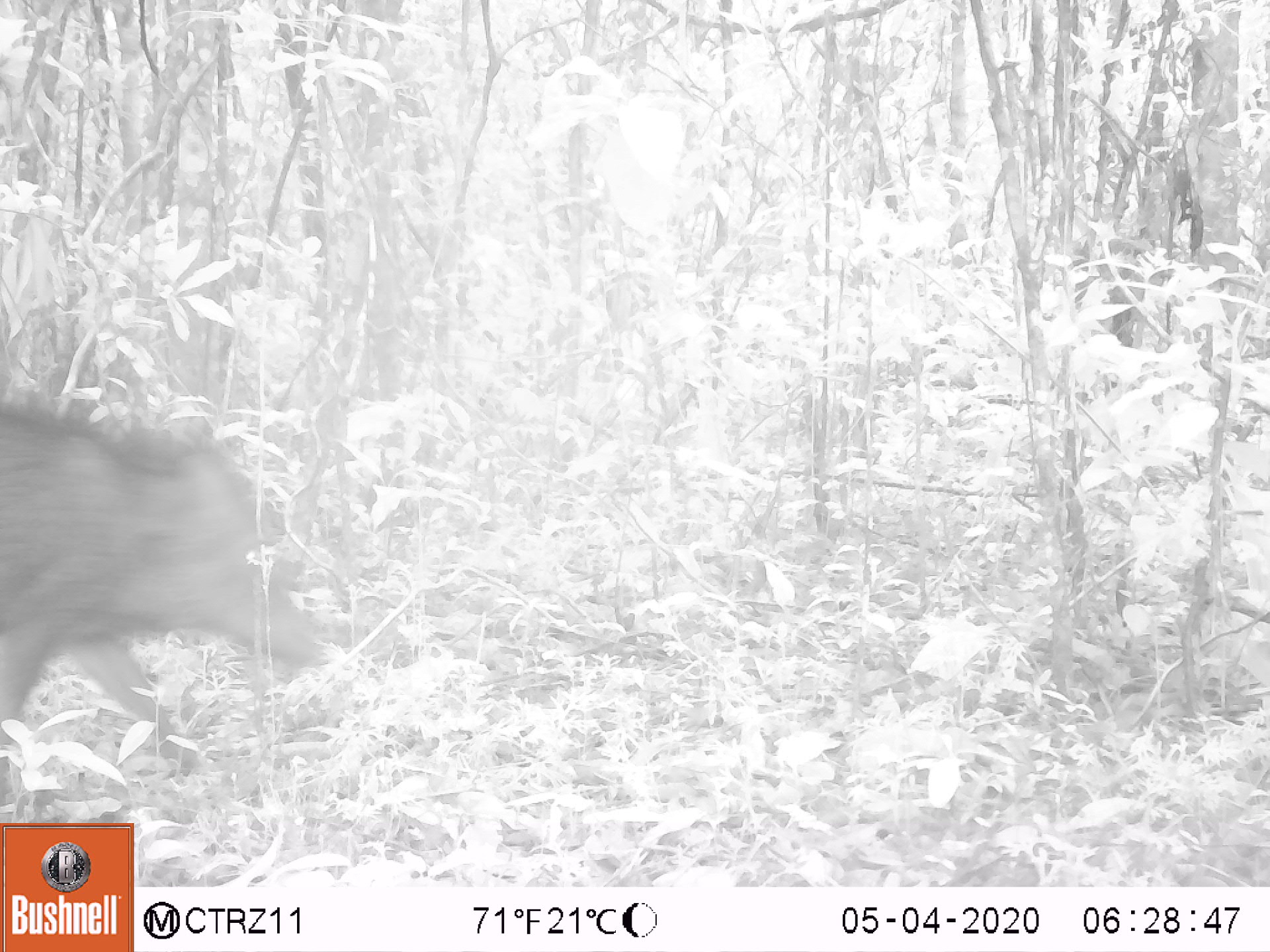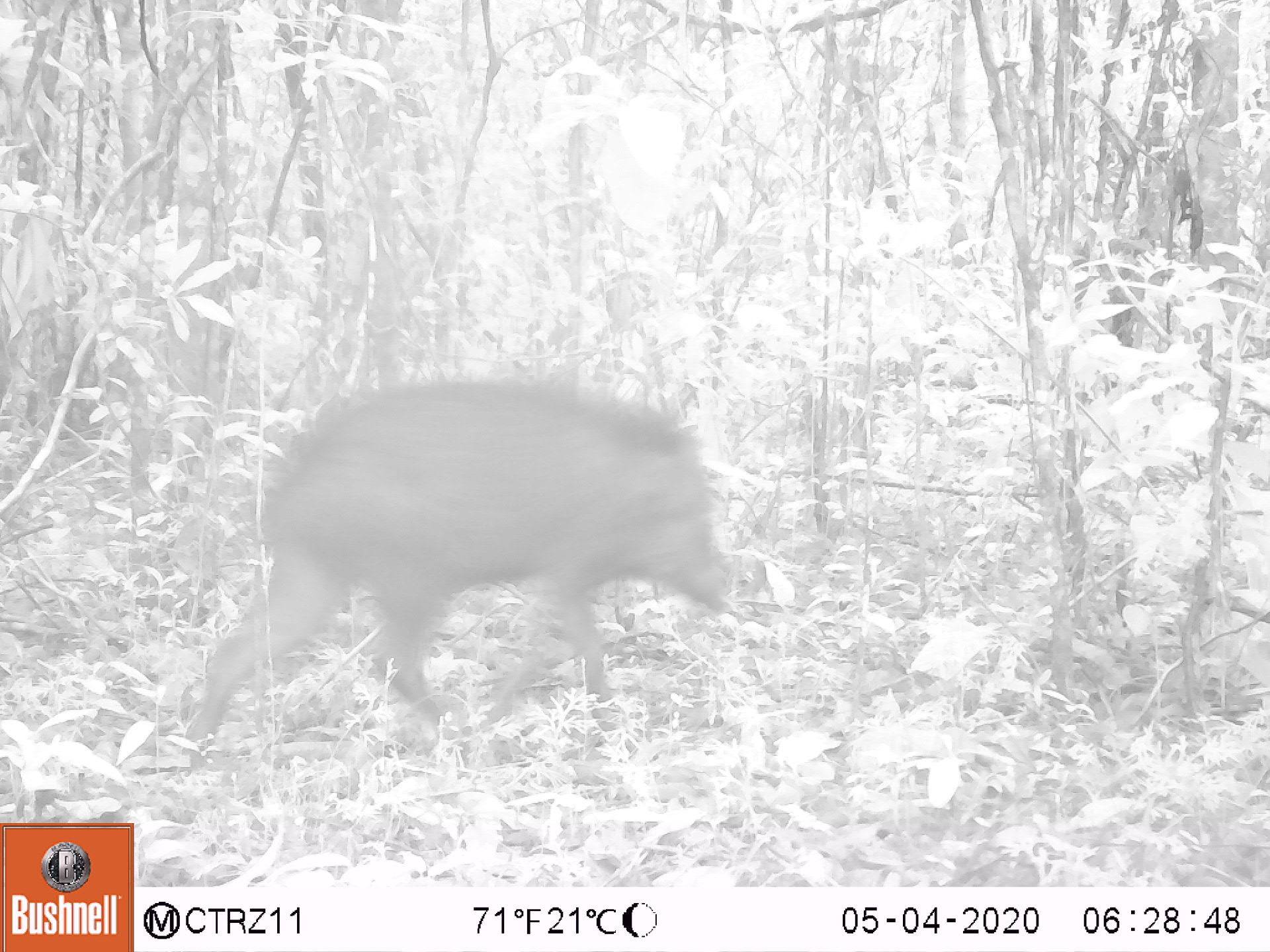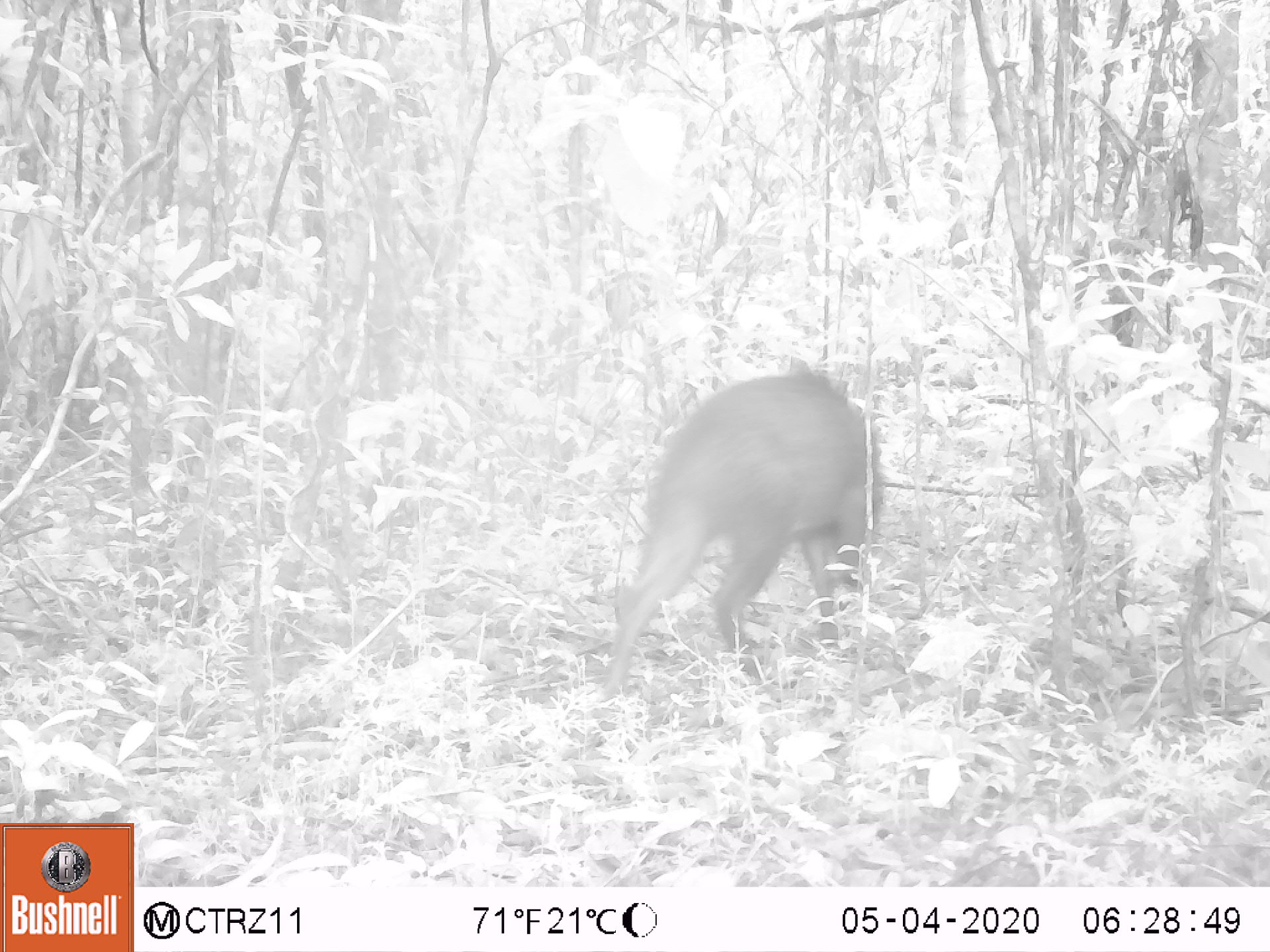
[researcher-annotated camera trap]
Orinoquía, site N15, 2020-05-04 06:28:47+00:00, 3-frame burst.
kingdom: Animalia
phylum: Chordata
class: Mammalia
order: Artiodactyla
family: Tayassuidae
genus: Pecari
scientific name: Pecari tajacu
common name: collared peccary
Collared peccary (Pecari tajacu).